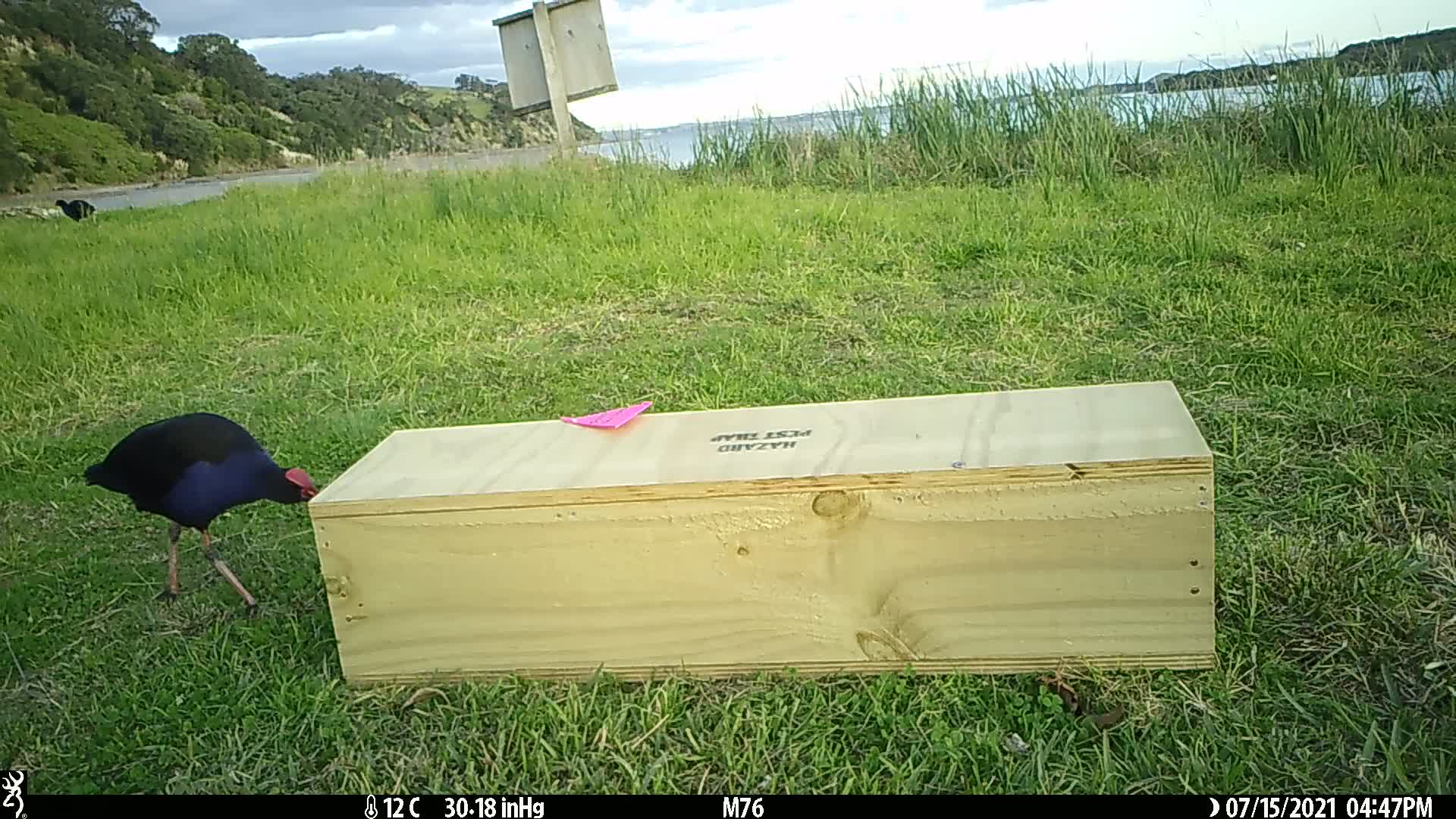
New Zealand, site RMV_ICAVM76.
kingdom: Animalia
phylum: Chordata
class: Aves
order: Gruiformes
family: Rallidae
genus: Porphyrio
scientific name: Porphyrio melanotus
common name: australasian swamphen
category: pukeko